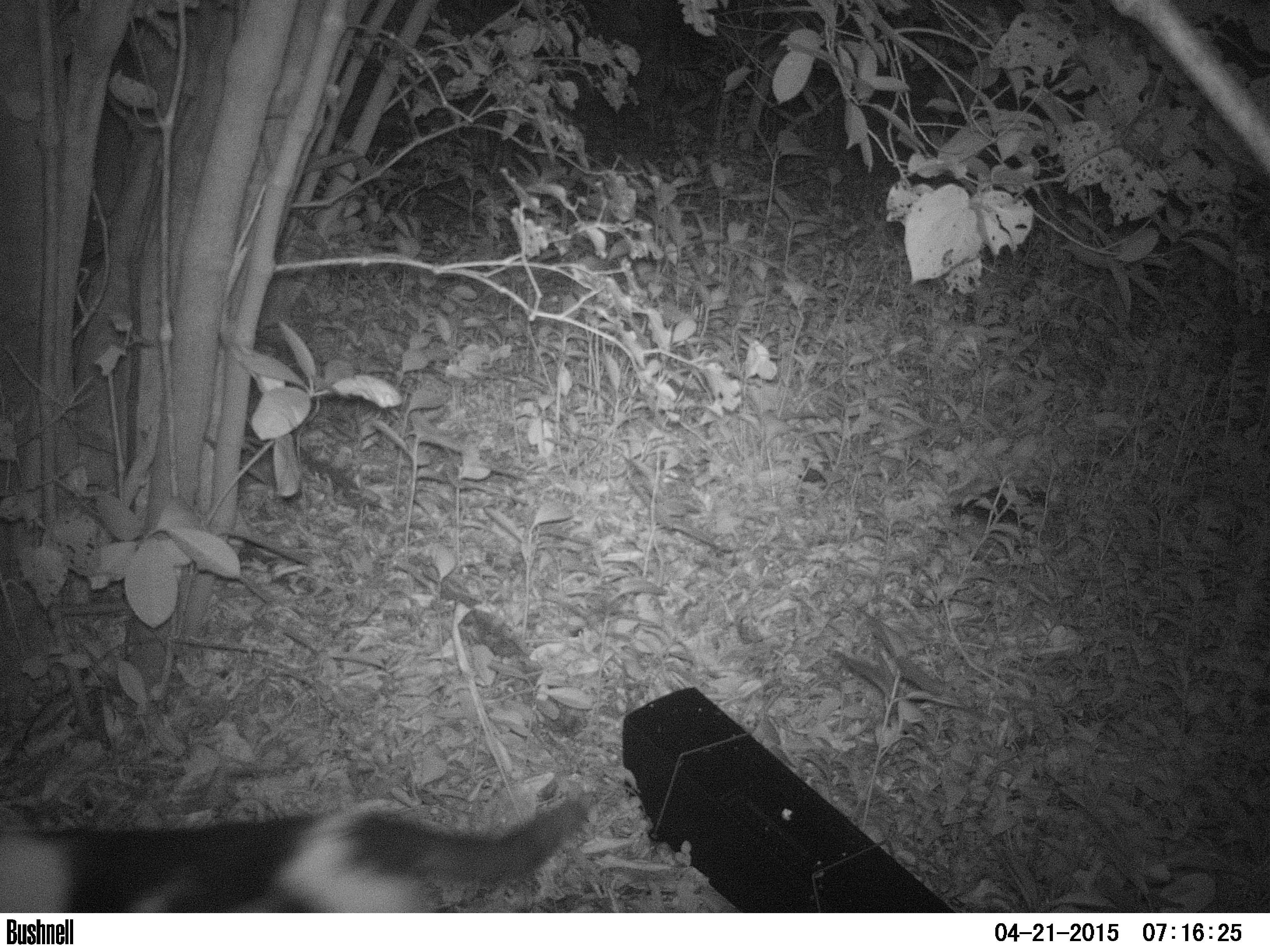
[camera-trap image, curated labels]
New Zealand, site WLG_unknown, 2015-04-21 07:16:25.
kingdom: Animalia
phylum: Chordata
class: Mammalia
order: Carnivora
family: Felidae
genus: Felis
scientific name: Felis catus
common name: domestic cat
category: cat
Cat (domestic cat) (Felis catus).